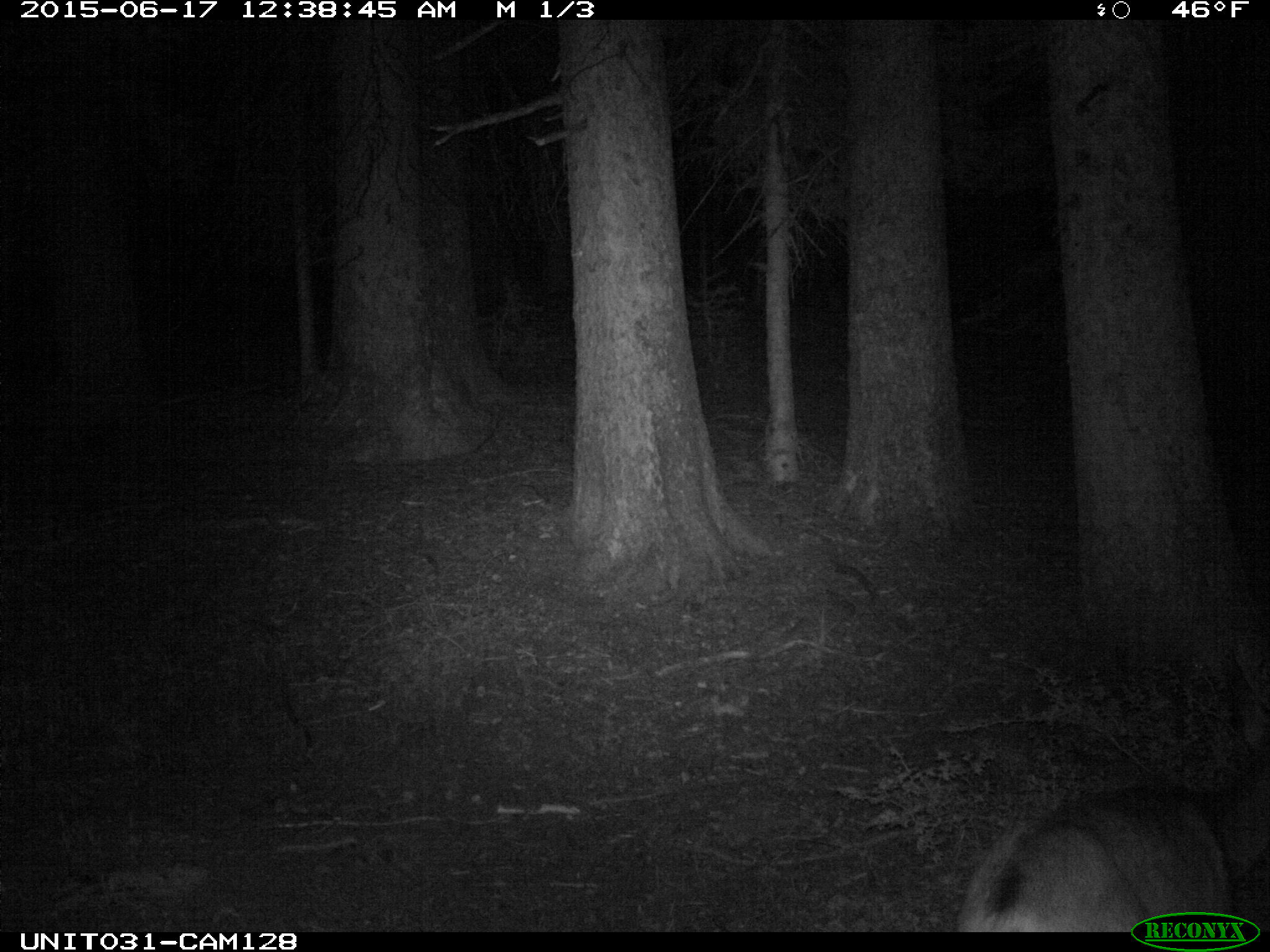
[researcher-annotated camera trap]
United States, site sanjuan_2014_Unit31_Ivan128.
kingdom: Animalia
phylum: Chordata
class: Mammalia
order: Artiodactyla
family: Cervidae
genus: Odocoileus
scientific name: Odocoileus hemionus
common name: mule deer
Odocoileus hemionus (mule deer).